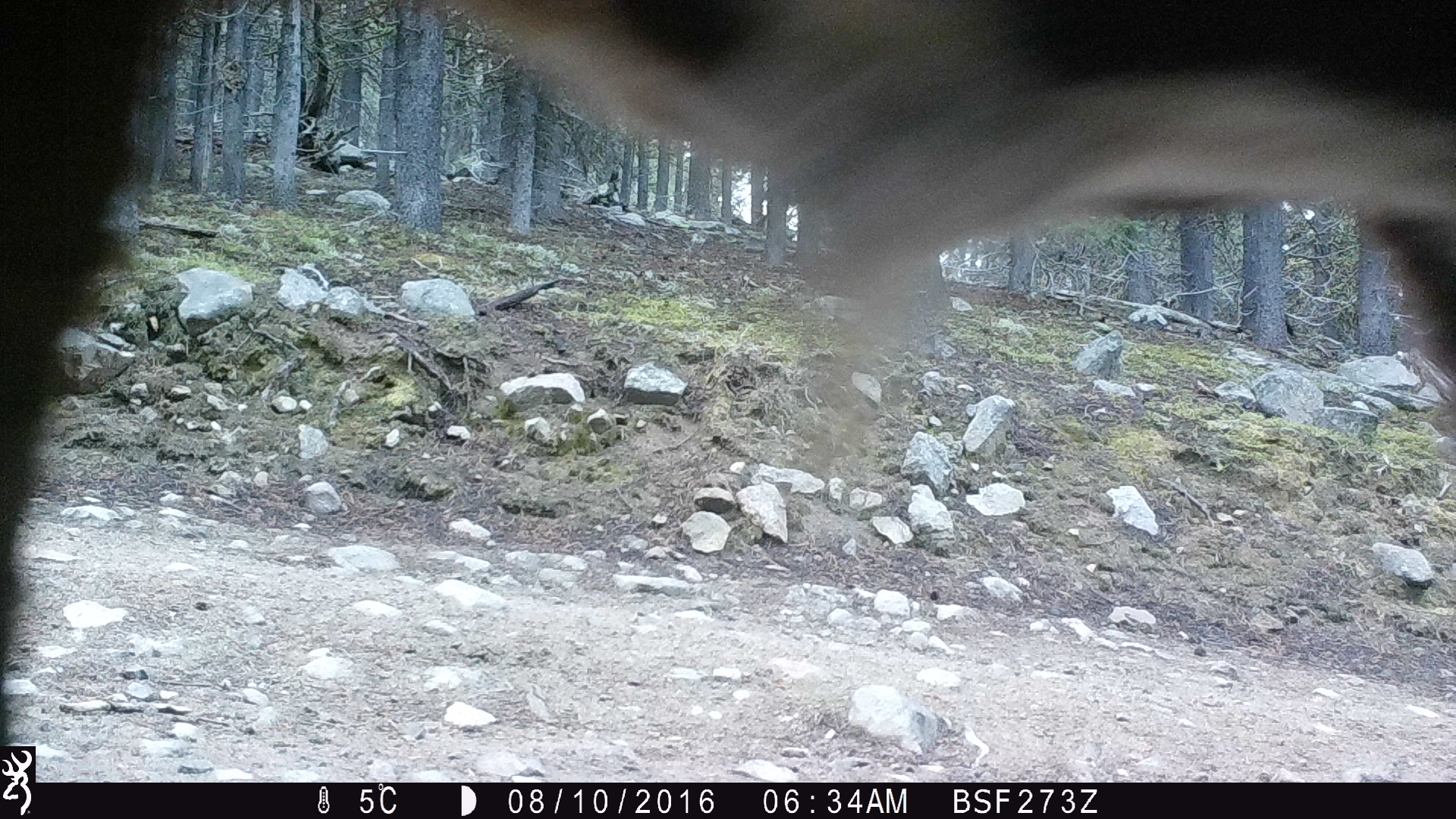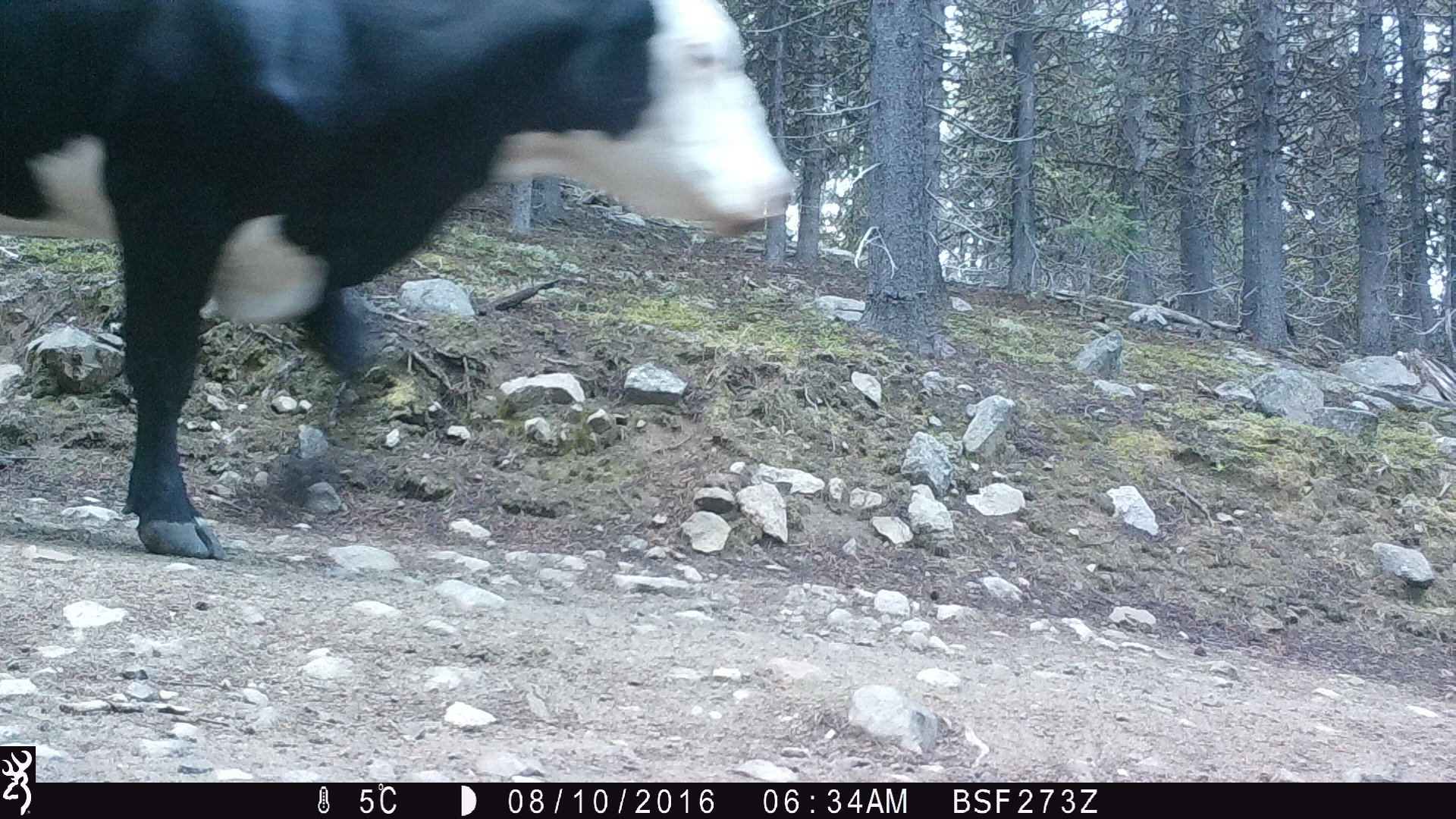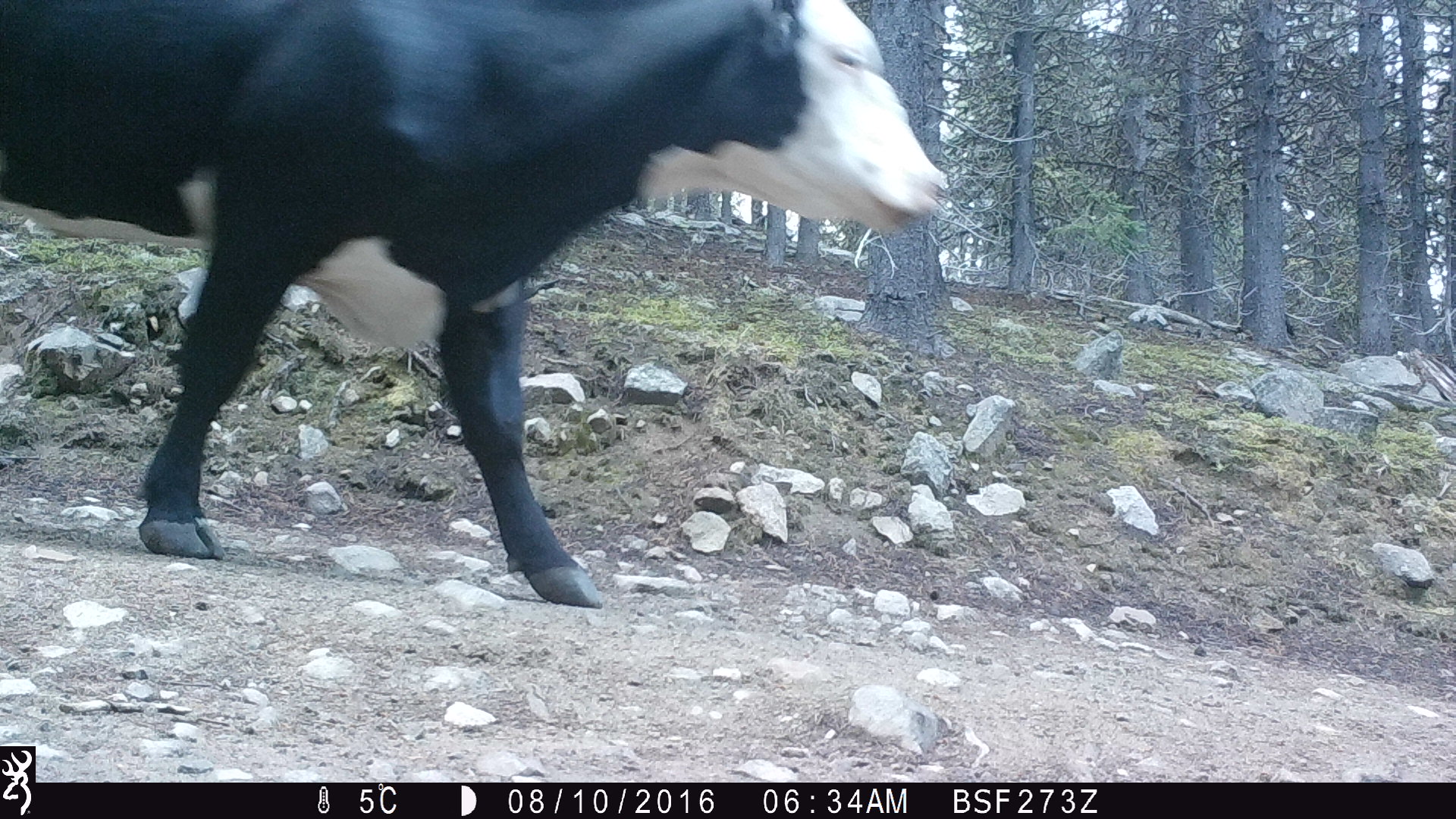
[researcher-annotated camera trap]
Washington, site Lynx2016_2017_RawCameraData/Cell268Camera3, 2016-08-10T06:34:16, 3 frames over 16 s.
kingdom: Animalia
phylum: Chordata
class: Mammalia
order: Artiodactyla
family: Bovidae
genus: Bos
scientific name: Bos taurus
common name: domestic cattle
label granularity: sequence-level